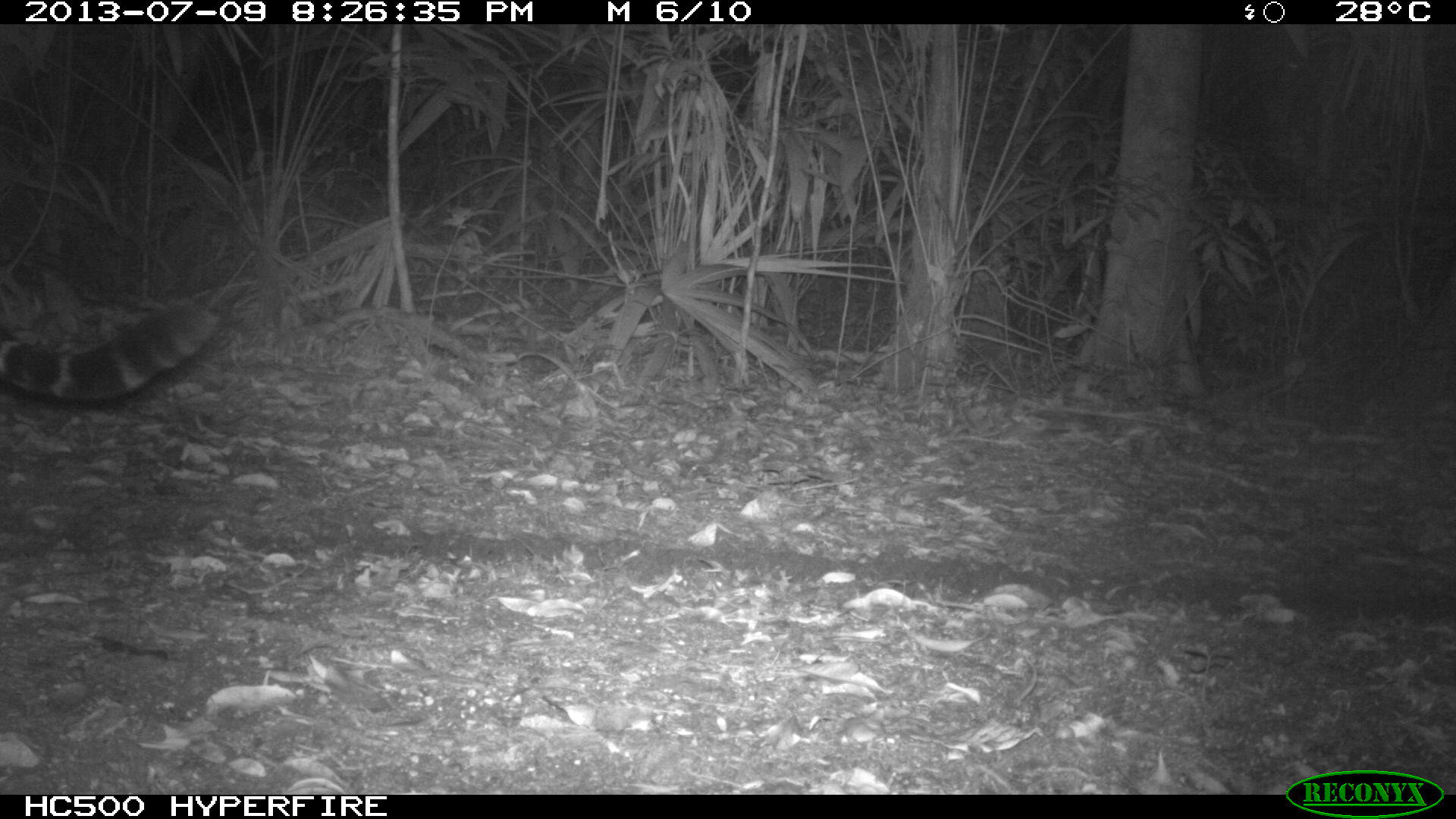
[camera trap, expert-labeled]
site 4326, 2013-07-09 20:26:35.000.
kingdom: Animalia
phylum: Chordata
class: Mammalia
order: Carnivora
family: Felidae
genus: Panthera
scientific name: Panthera onca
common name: jaguar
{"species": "Panthera onca (jaguar)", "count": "1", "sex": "male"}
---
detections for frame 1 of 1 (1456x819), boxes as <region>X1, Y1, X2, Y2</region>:
panthera onca: <region>0, 299, 217, 404</region>